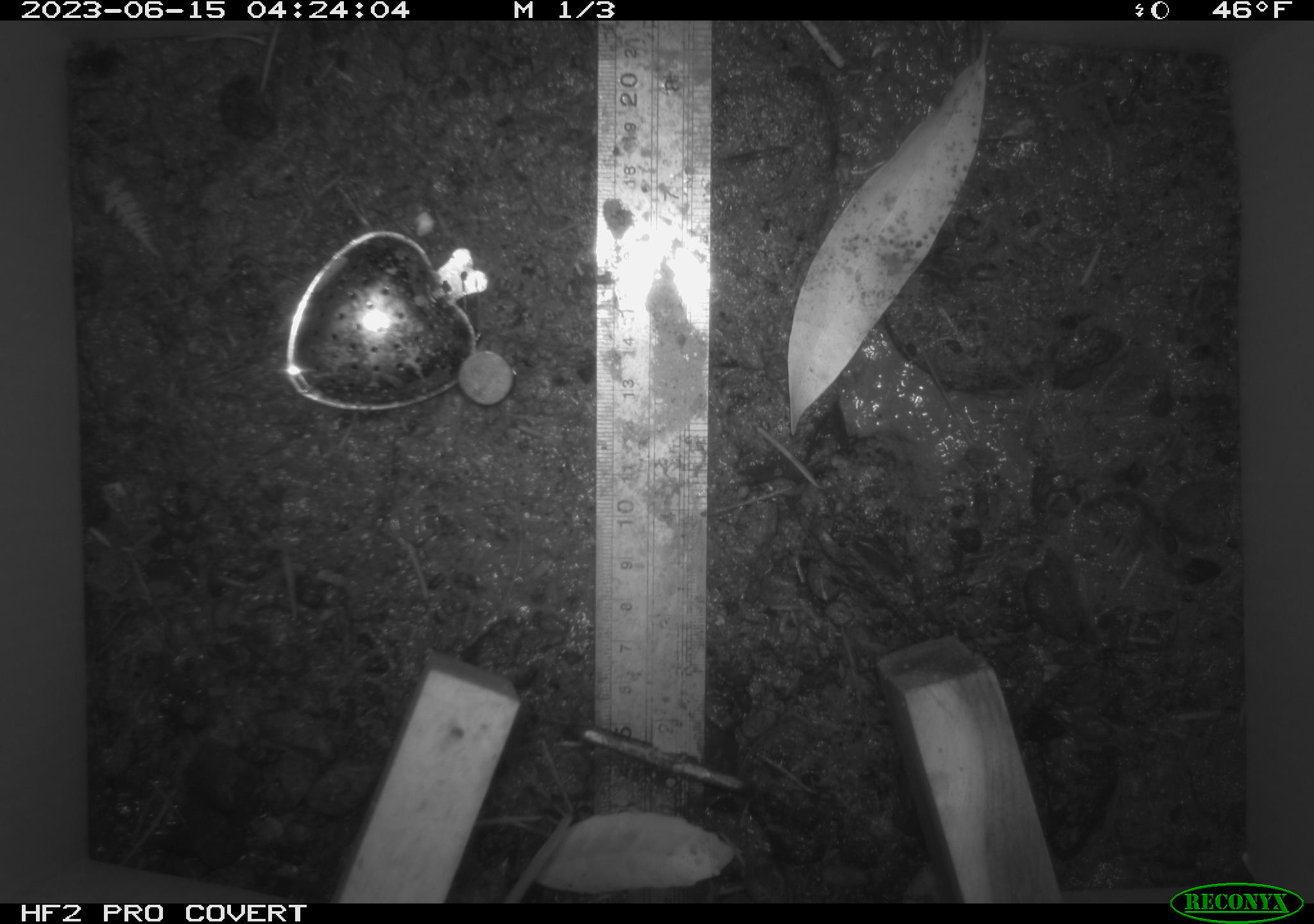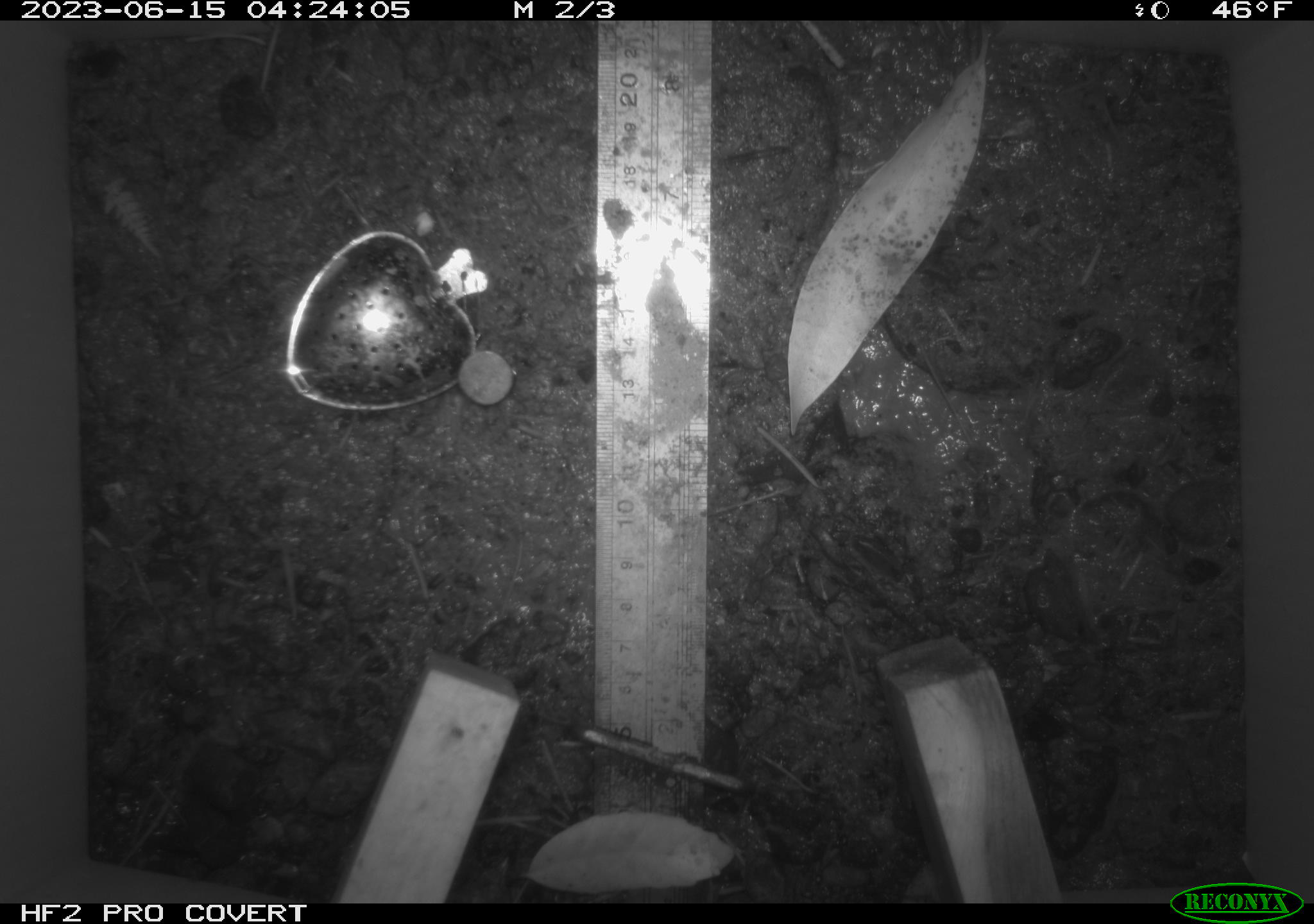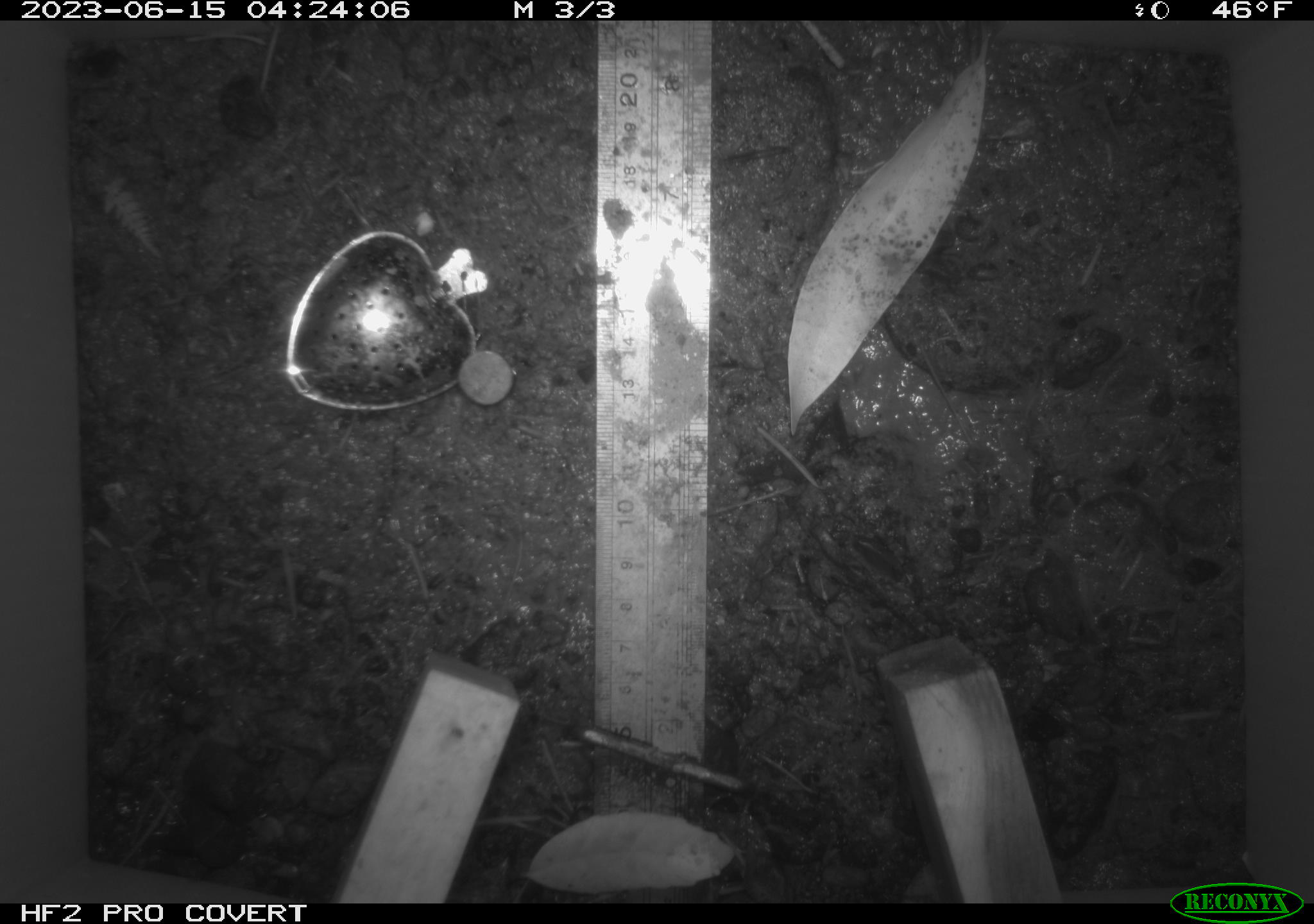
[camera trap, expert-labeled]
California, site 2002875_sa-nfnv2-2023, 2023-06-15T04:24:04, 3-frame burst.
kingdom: Animalia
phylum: Chordata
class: Mammalia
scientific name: Mammalia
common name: small mammal